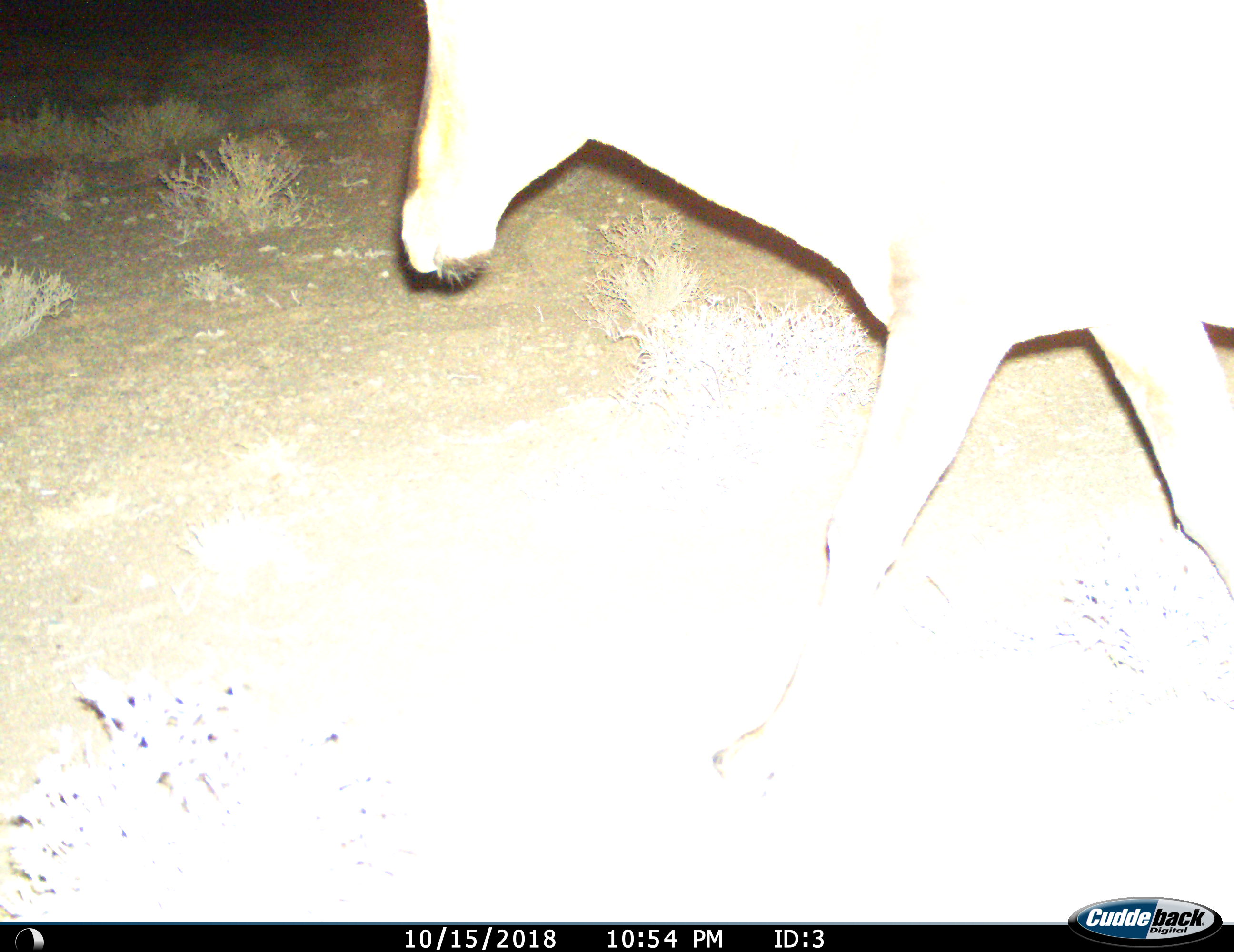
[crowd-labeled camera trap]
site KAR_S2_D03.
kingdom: Animalia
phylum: Chordata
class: Mammalia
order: Artiodactyla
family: Bovidae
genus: Alcelaphus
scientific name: Alcelaphus buselaphus caama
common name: red hartebeest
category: hartebeestred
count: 1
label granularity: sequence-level